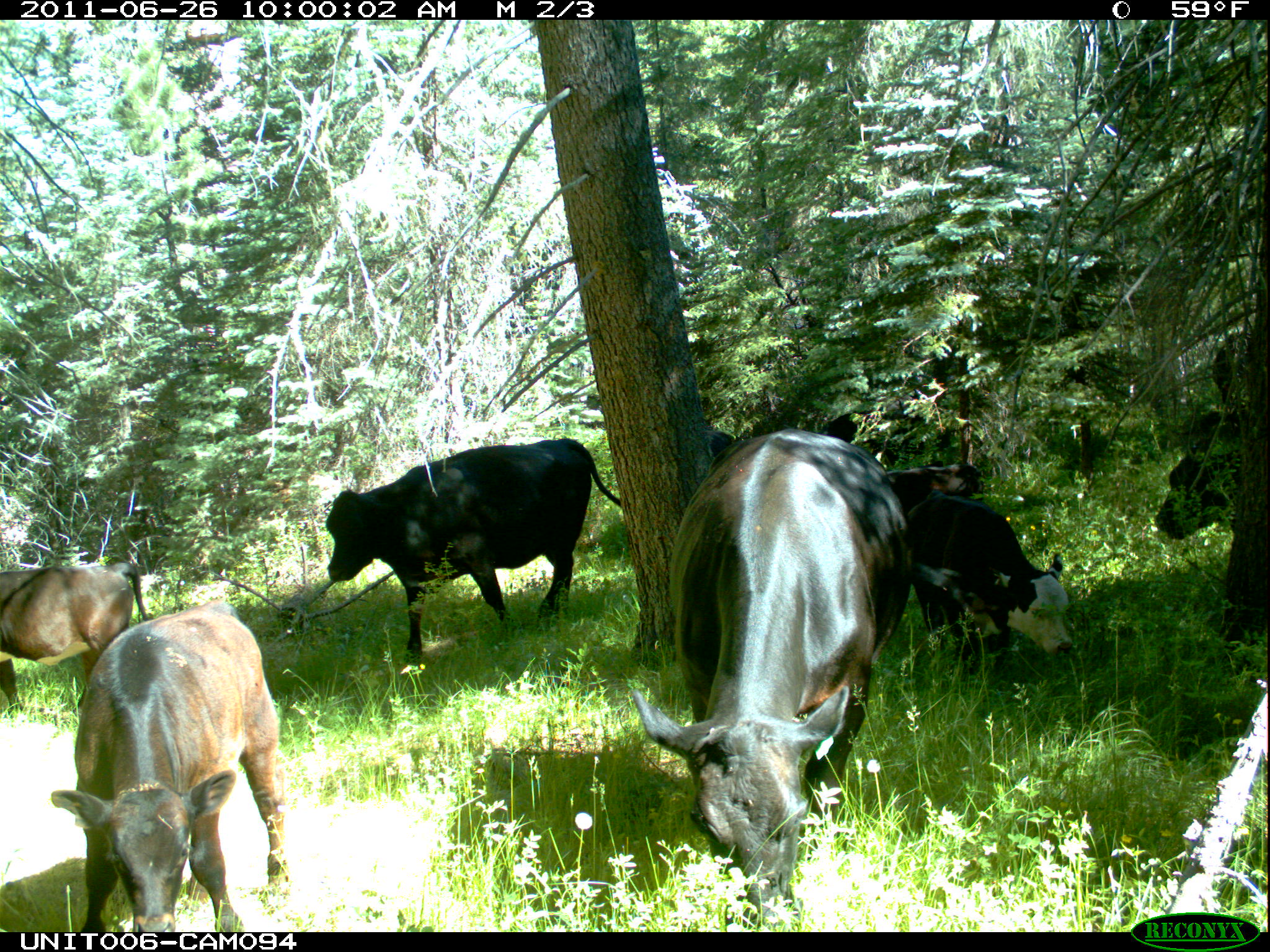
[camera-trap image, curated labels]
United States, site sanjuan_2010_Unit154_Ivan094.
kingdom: Animalia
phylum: Chordata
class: Mammalia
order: Artiodactyla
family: Bovidae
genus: Bos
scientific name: Bos taurus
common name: domestic cow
Bos taurus (domestic cow).